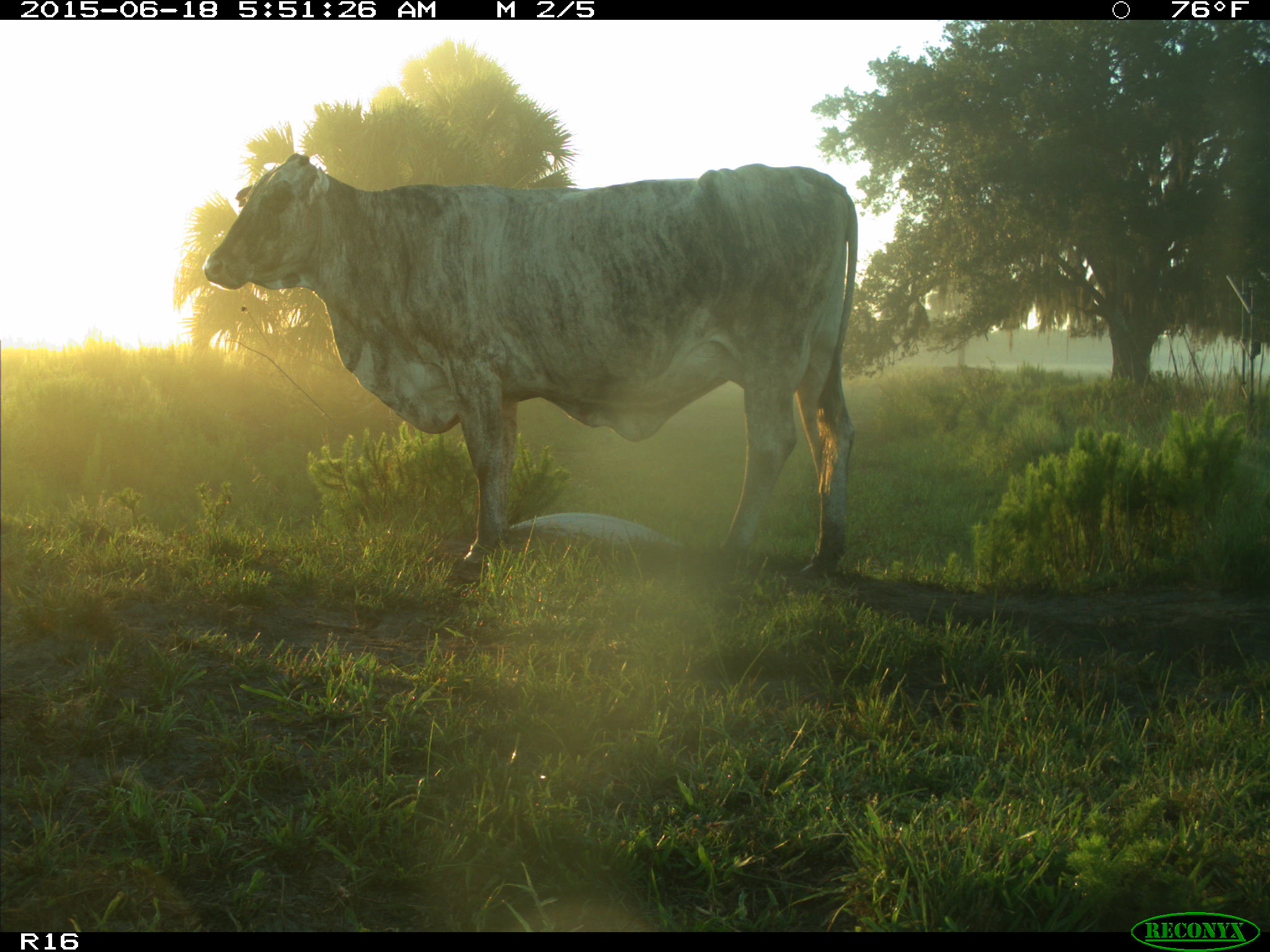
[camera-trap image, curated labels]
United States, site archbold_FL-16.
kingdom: Animalia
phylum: Chordata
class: Mammalia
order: Artiodactyla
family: Bovidae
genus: Bos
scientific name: Bos taurus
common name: domestic cow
Bos taurus (domestic cow).